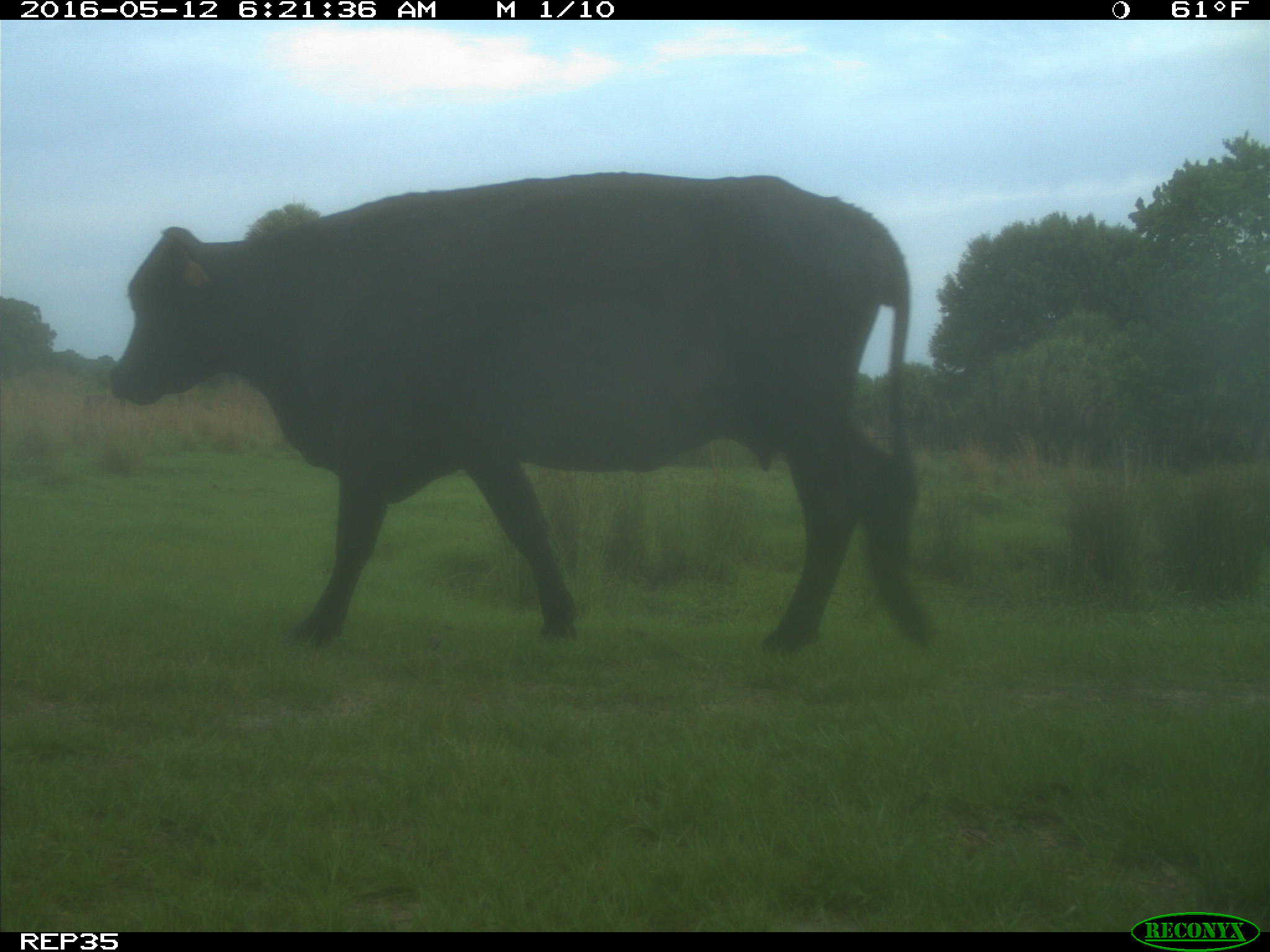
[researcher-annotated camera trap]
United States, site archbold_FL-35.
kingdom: Animalia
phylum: Chordata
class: Mammalia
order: Artiodactyla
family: Bovidae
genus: Bos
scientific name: Bos taurus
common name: domestic cow